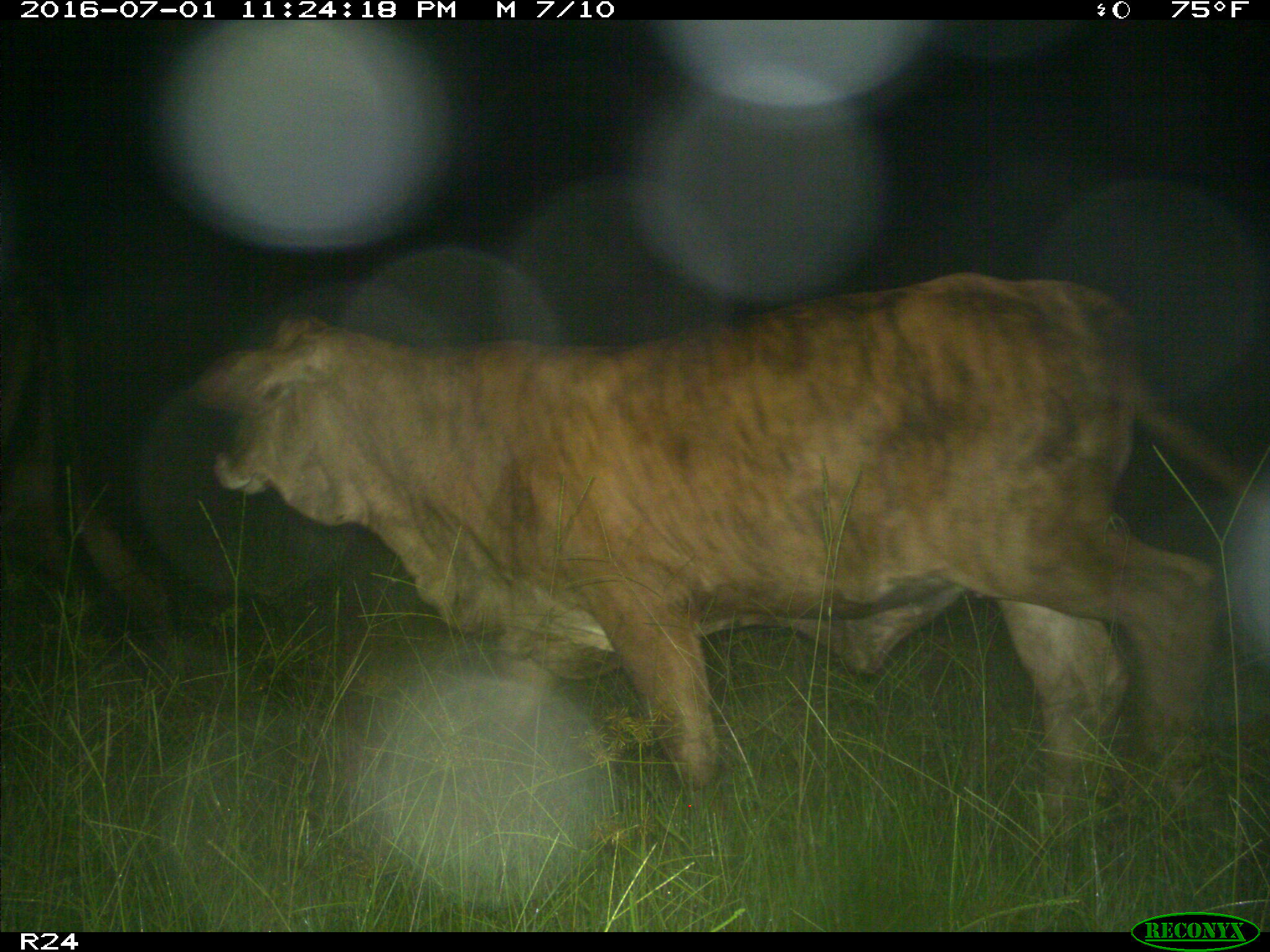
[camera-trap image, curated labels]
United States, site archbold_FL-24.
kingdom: Animalia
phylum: Chordata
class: Mammalia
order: Artiodactyla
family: Bovidae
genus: Bos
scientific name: Bos taurus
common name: domestic cow